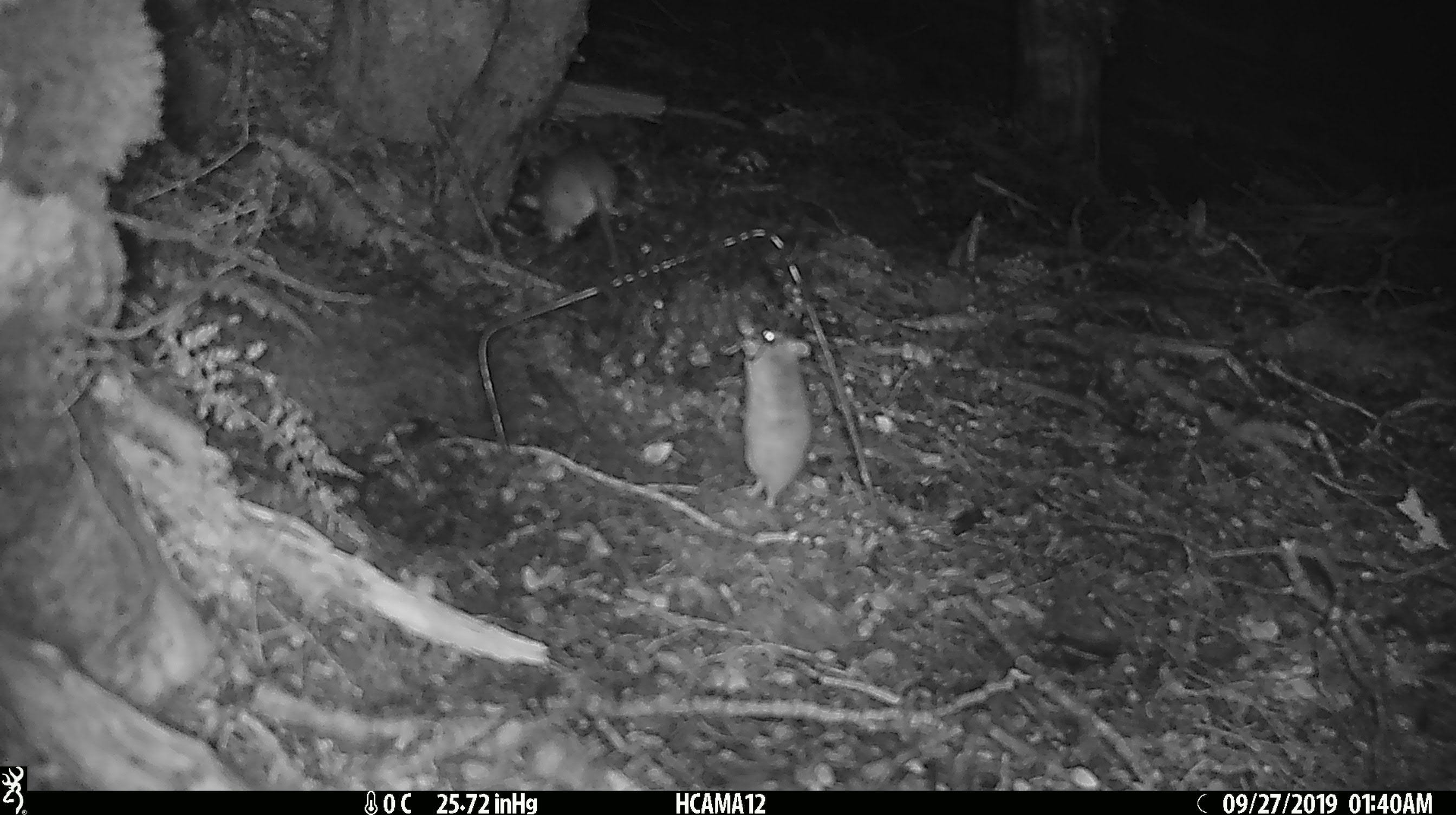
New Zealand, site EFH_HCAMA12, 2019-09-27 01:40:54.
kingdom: Animalia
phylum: Chordata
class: Mammalia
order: Rodentia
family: Muridae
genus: Rattus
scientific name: Rattus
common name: rat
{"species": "rat (Rattus)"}